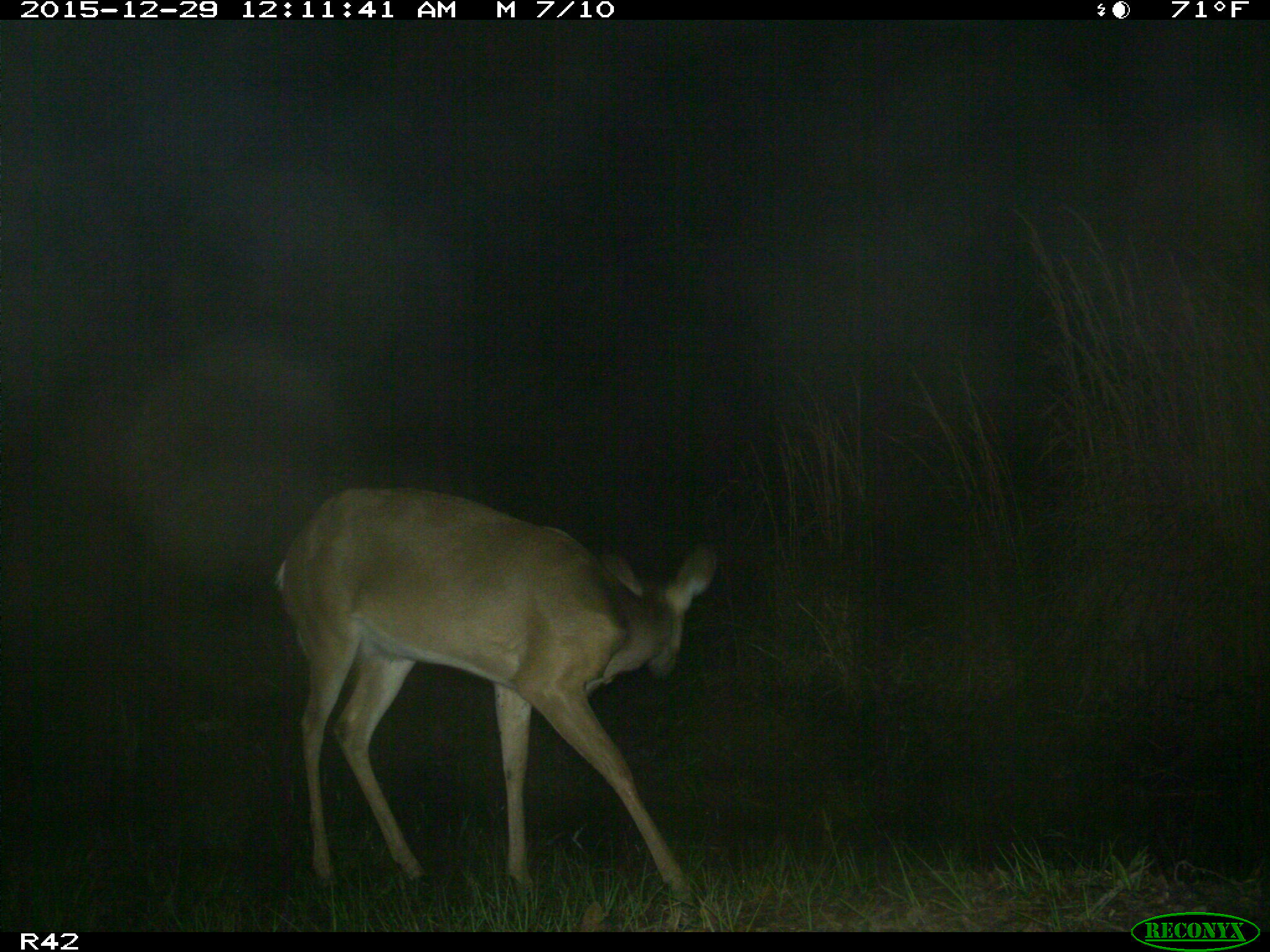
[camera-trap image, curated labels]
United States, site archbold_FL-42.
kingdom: Animalia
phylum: Chordata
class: Mammalia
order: Artiodactyla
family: Cervidae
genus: Odocoileus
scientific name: Odocoileus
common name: deer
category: unidentified deer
Unidentified deer (deer) (Odocoileus).